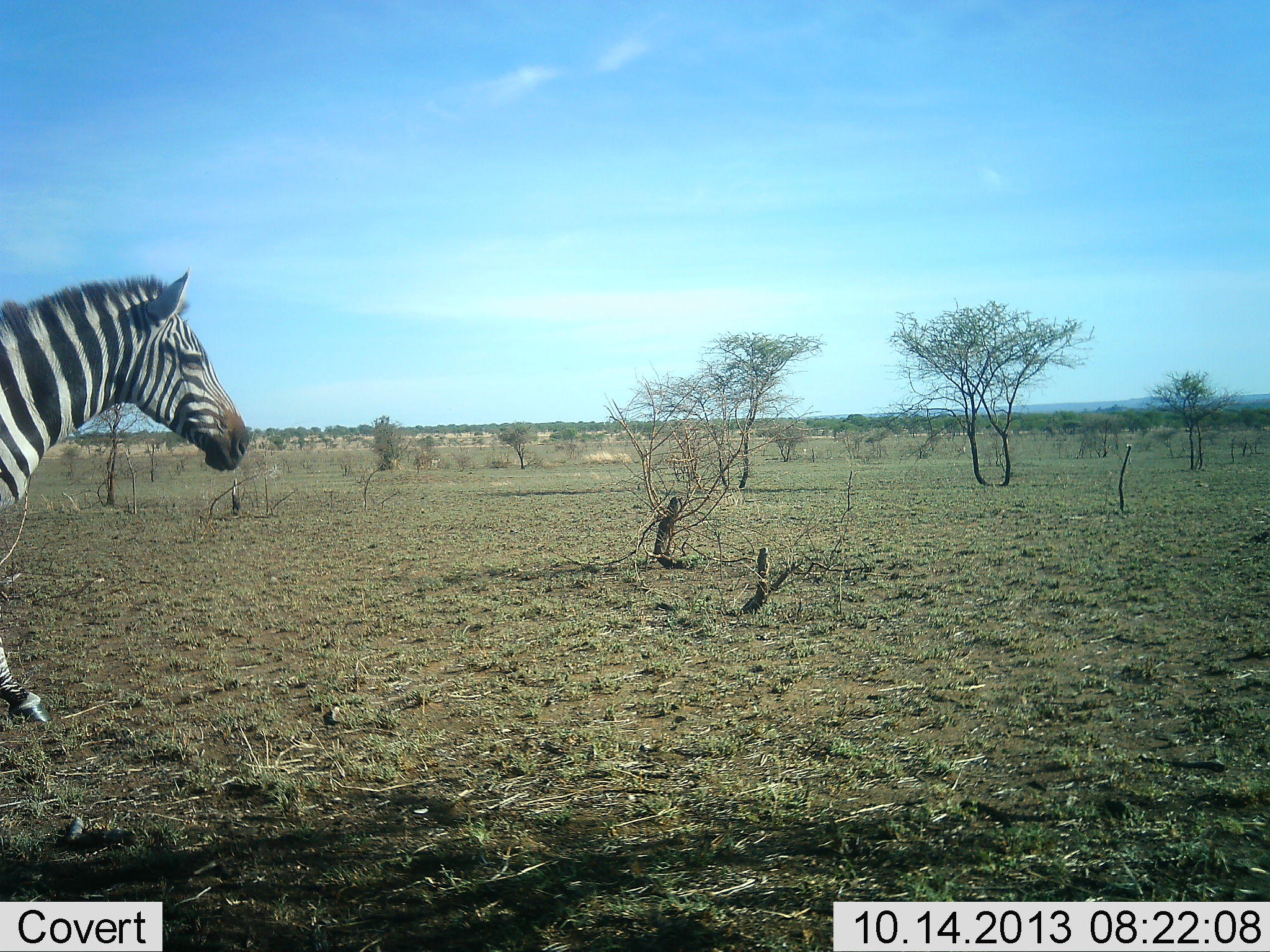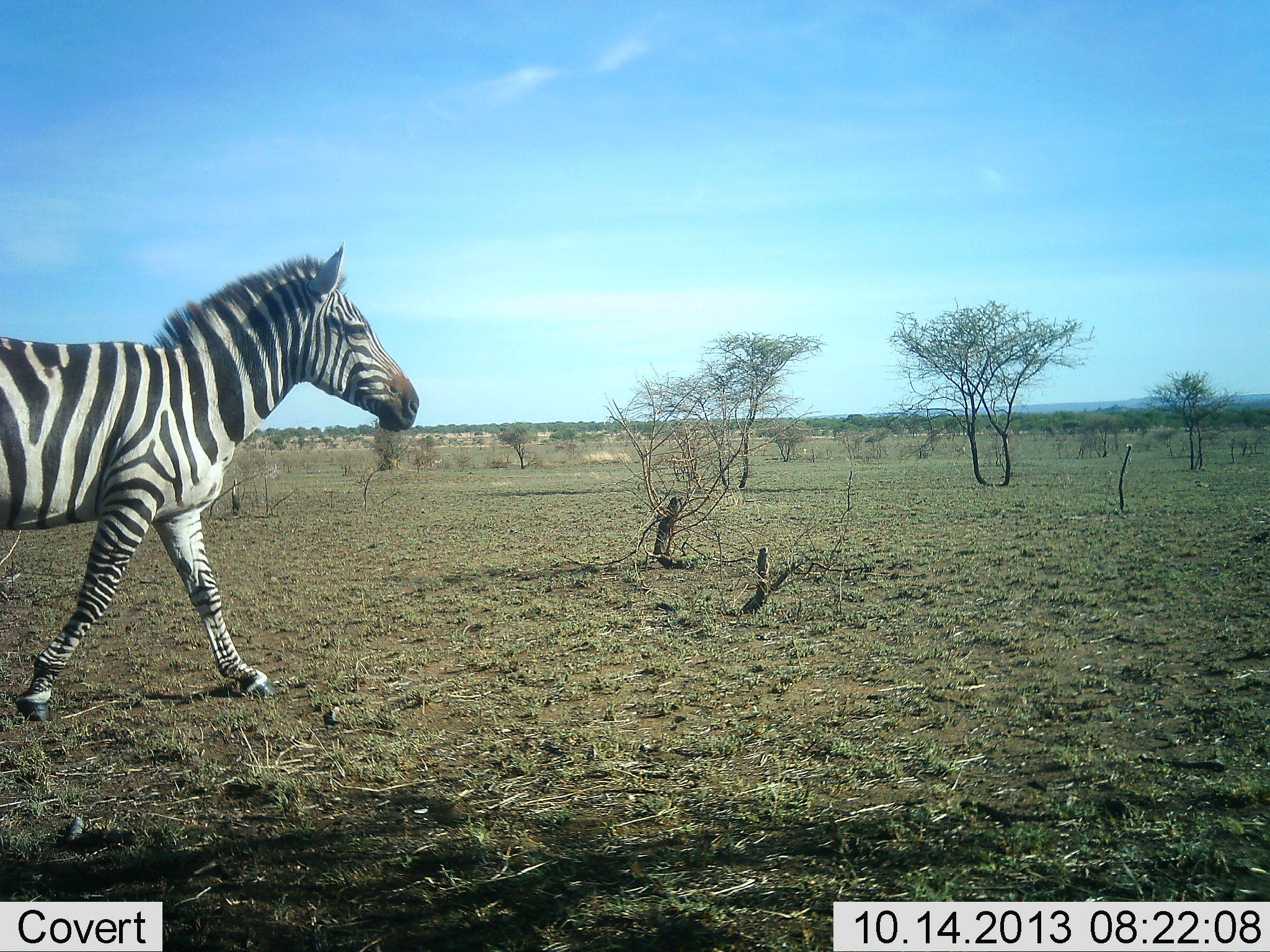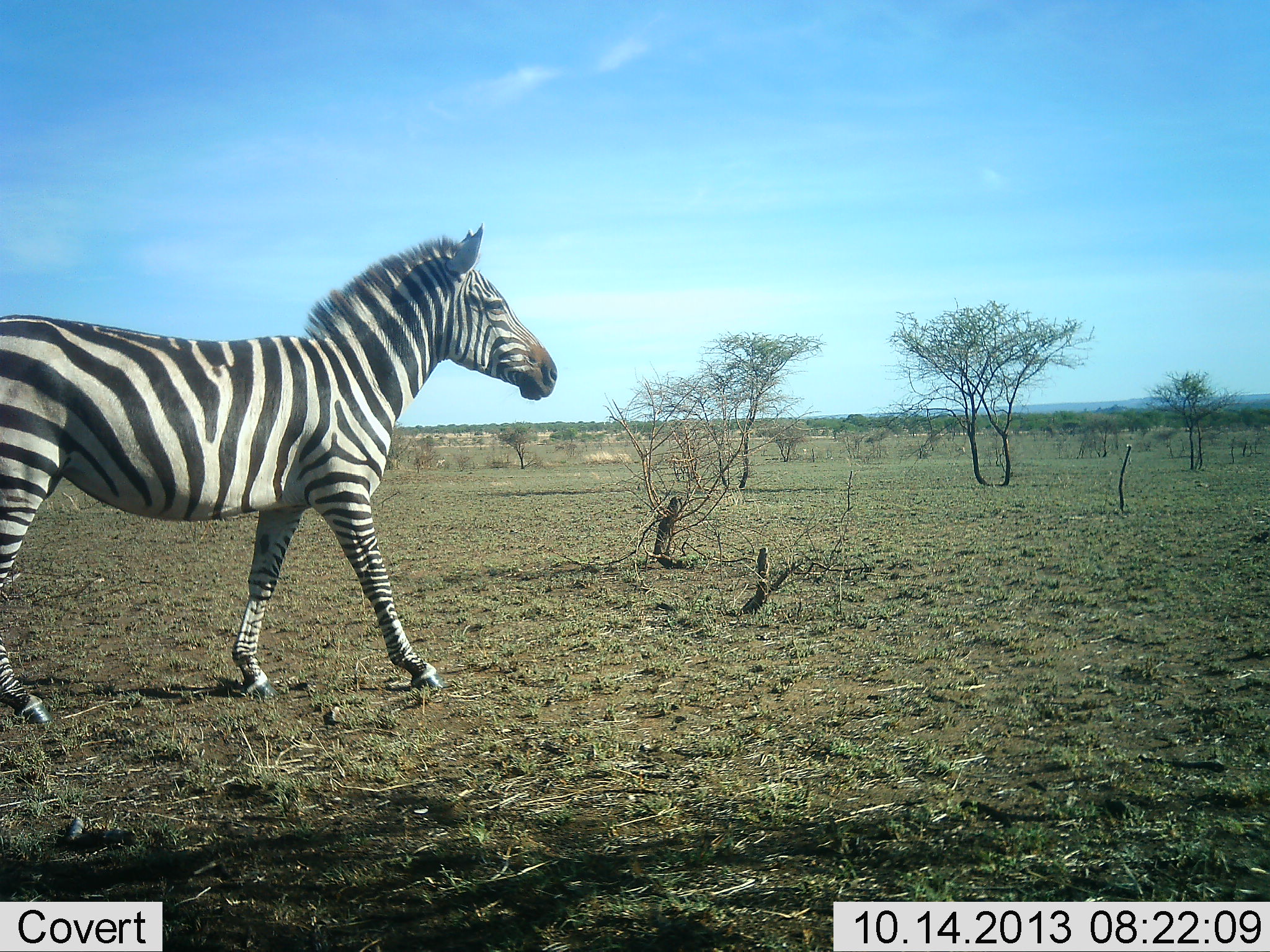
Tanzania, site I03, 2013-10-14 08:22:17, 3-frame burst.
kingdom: Animalia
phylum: Chordata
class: Mammalia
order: Perissodactyla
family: Equidae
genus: Equus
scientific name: Equus quagga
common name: plains zebra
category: zebra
Zebra (plains zebra) (Equus quagga), count 1. Behavior (volunteer vote fractions): standing 0%, resting 0%, moving 100%, interacting 0%. Young present (vote fraction): 0%. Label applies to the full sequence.